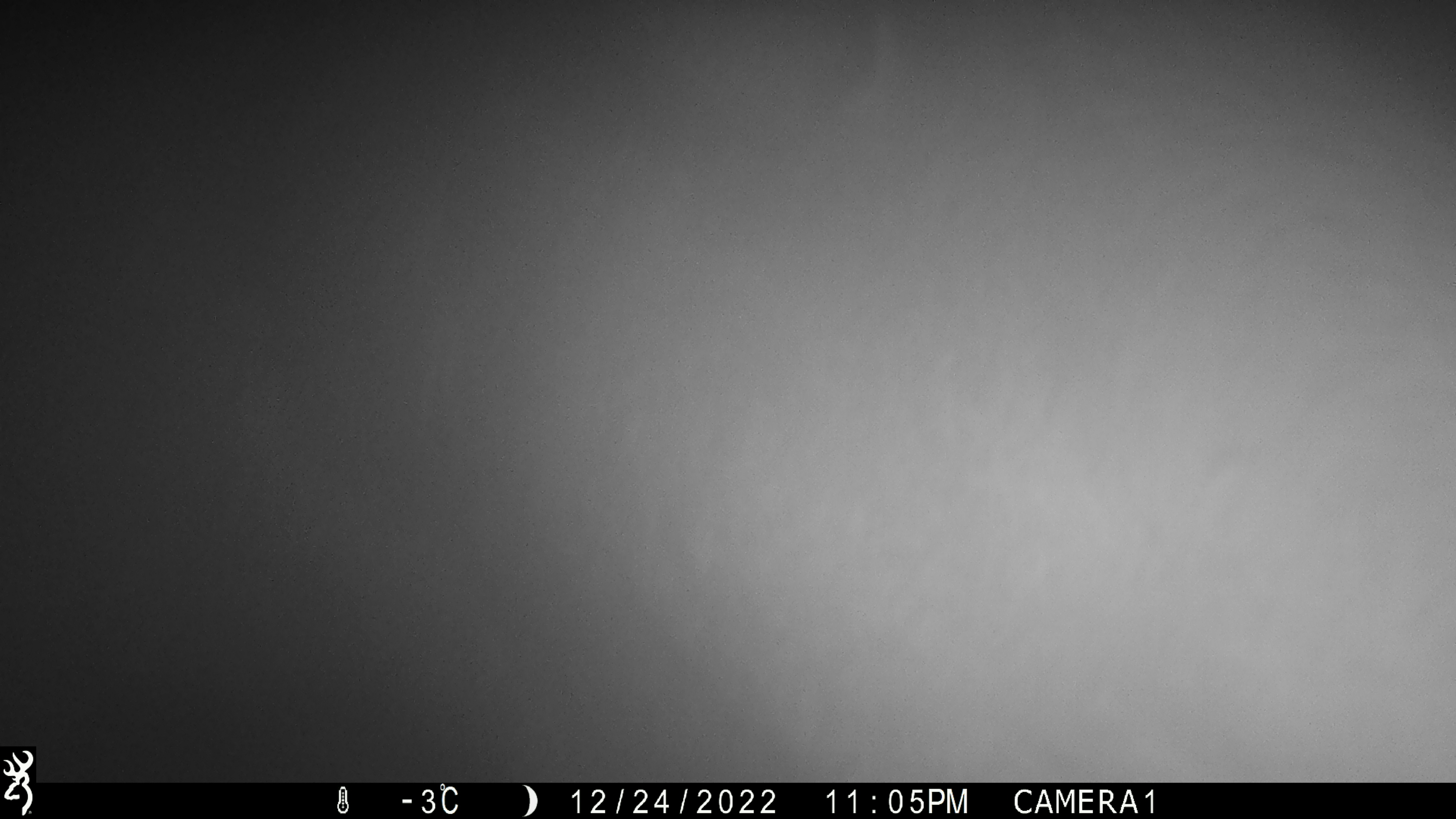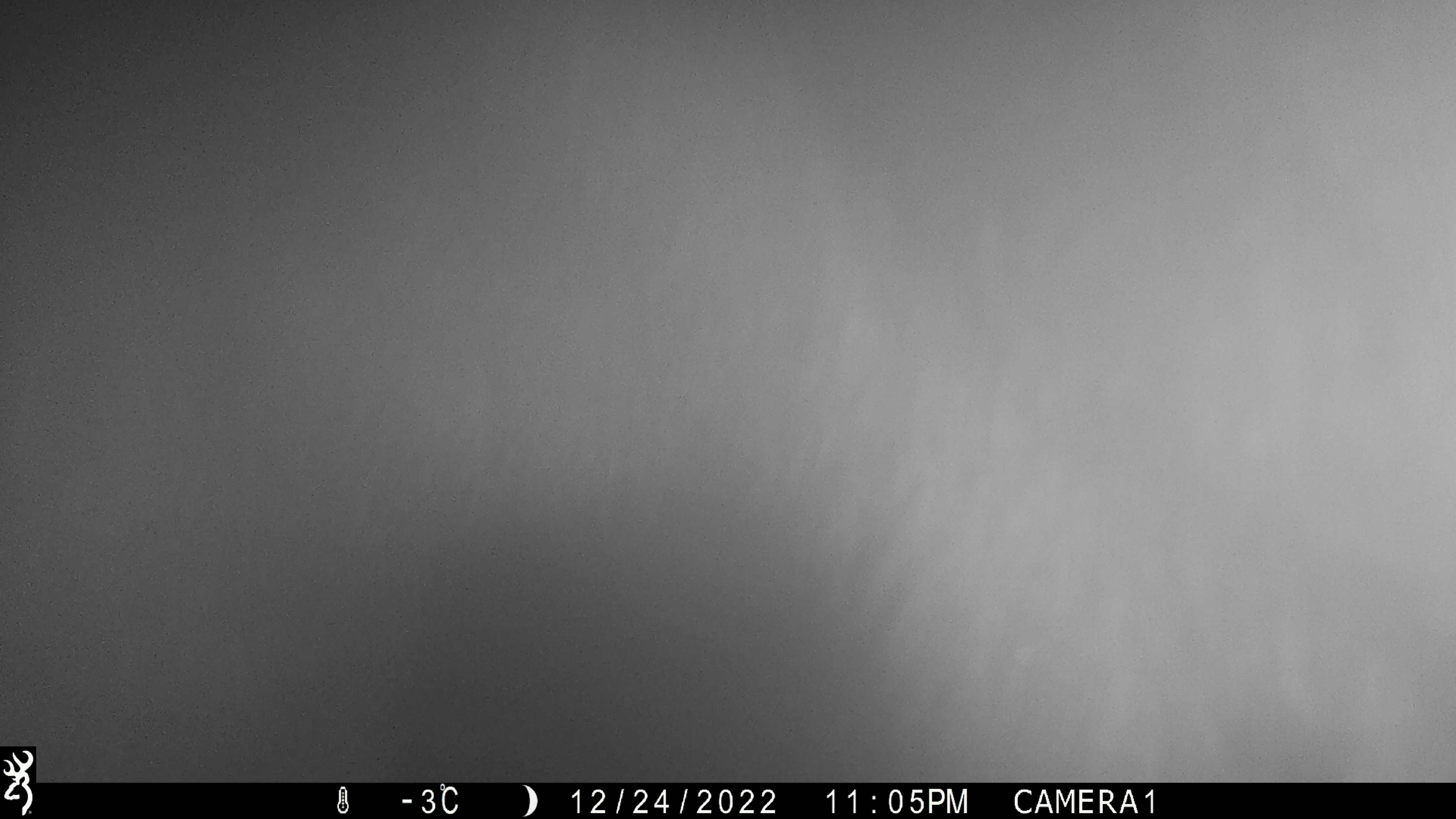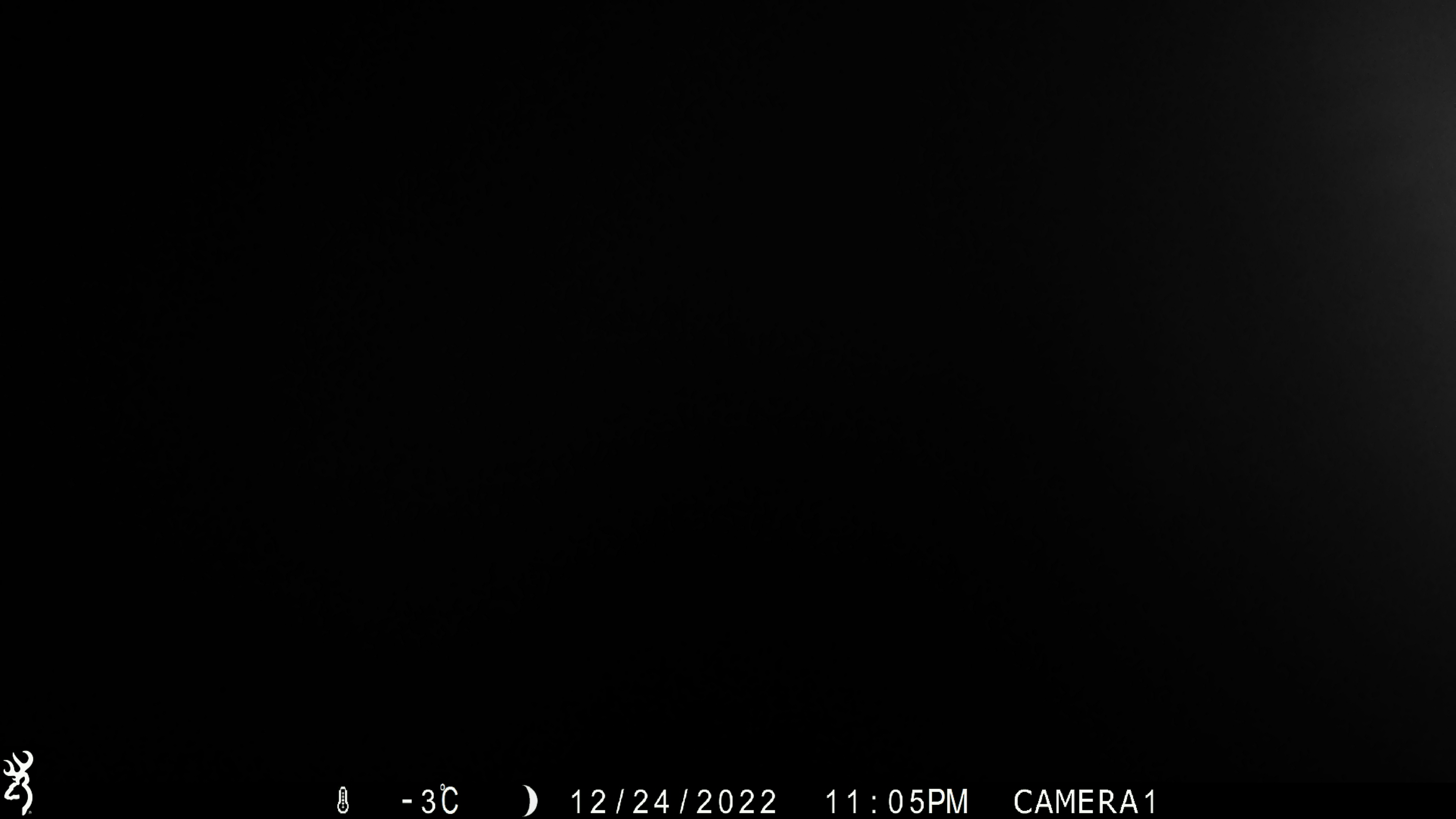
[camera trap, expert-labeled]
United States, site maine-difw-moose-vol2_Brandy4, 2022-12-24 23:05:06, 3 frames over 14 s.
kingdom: Animalia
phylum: Chordata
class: Mammalia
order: Artiodactyla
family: Cervidae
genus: Alces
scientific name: Alces alces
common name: moose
Moose (Alces alces).